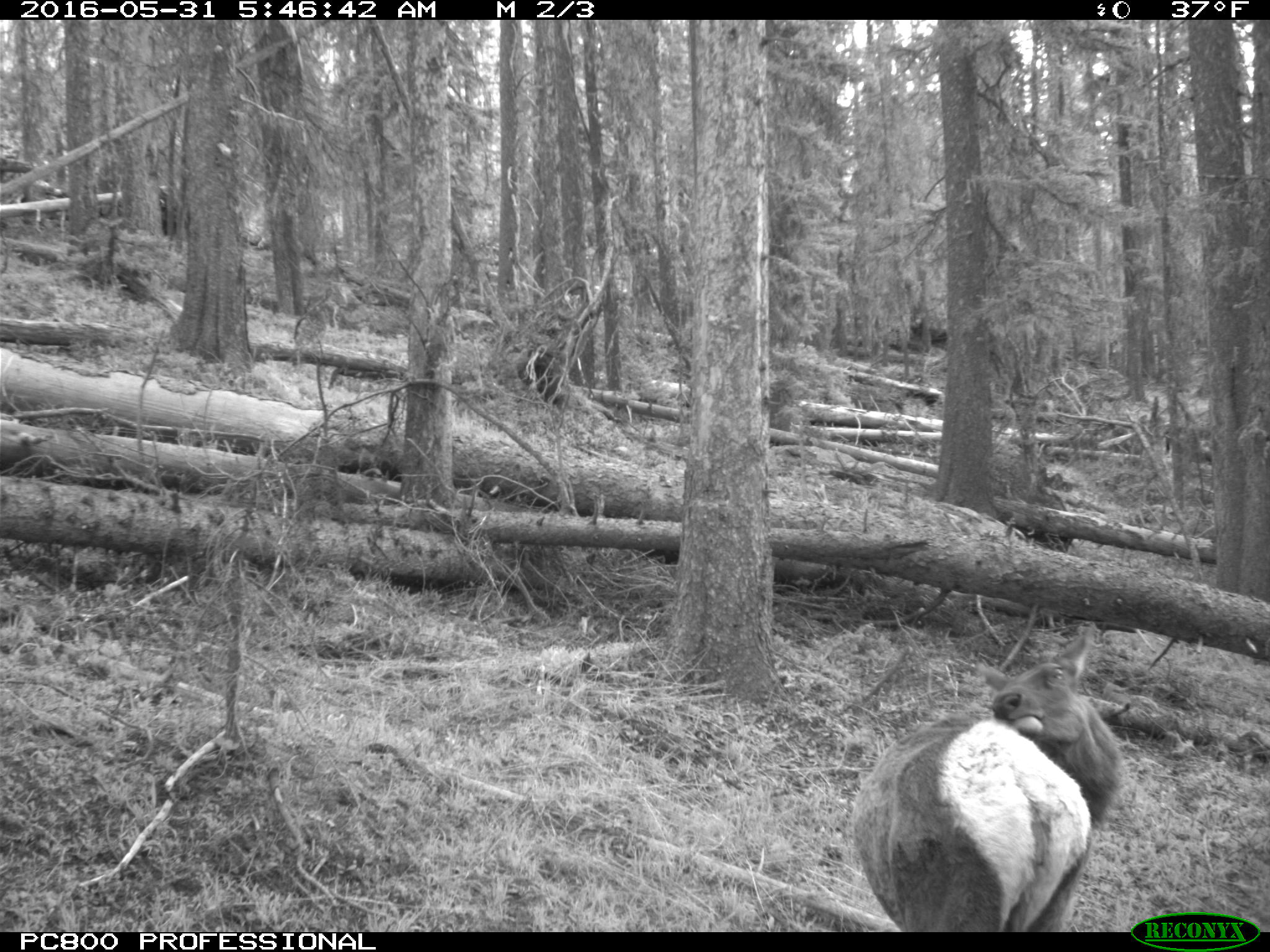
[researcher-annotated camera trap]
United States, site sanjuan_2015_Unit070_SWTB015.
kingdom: Animalia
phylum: Chordata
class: Mammalia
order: Artiodactyla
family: Cervidae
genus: Cervus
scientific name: Cervus elaphus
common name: red deer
Cervus elaphus (red deer).